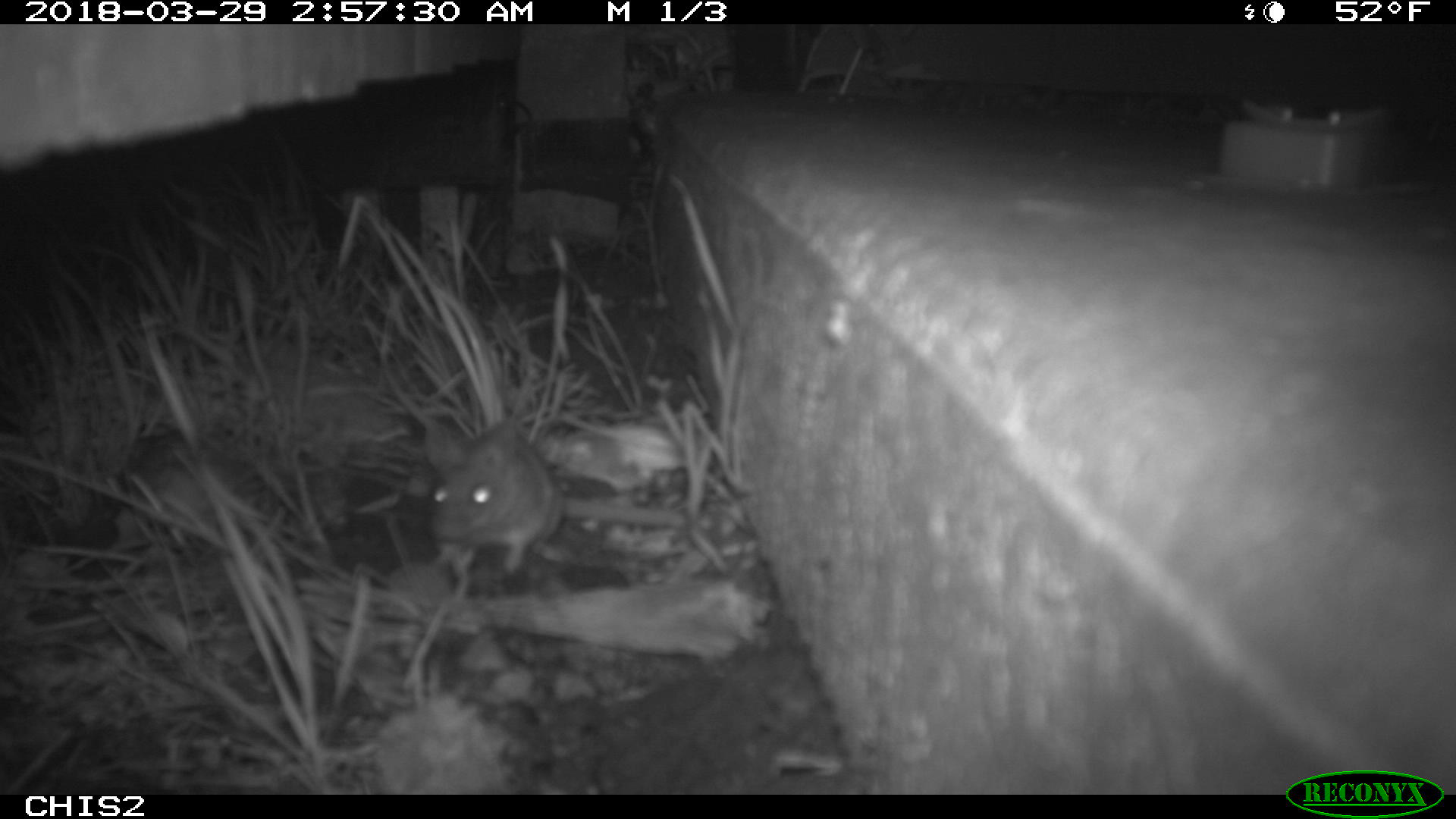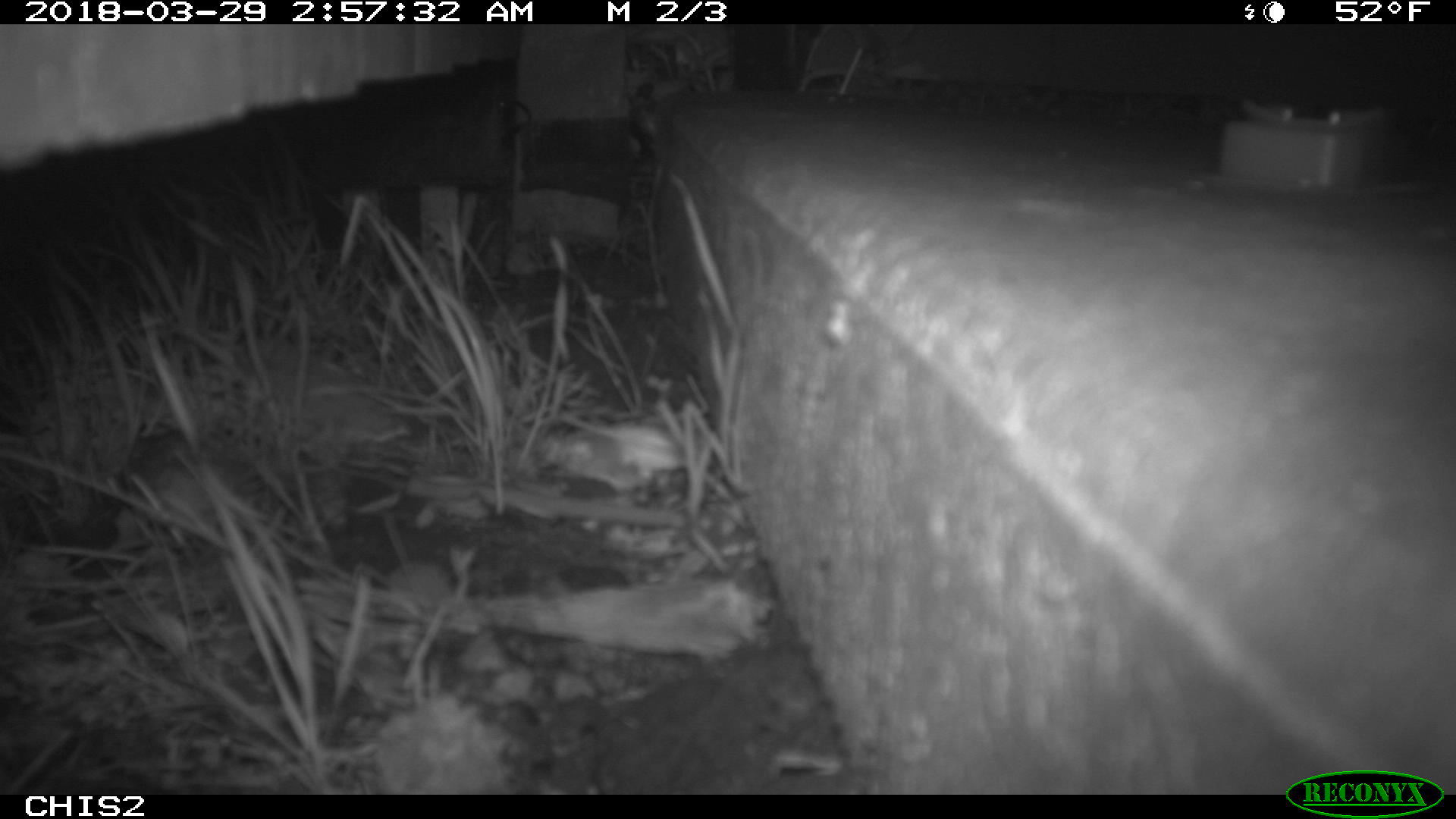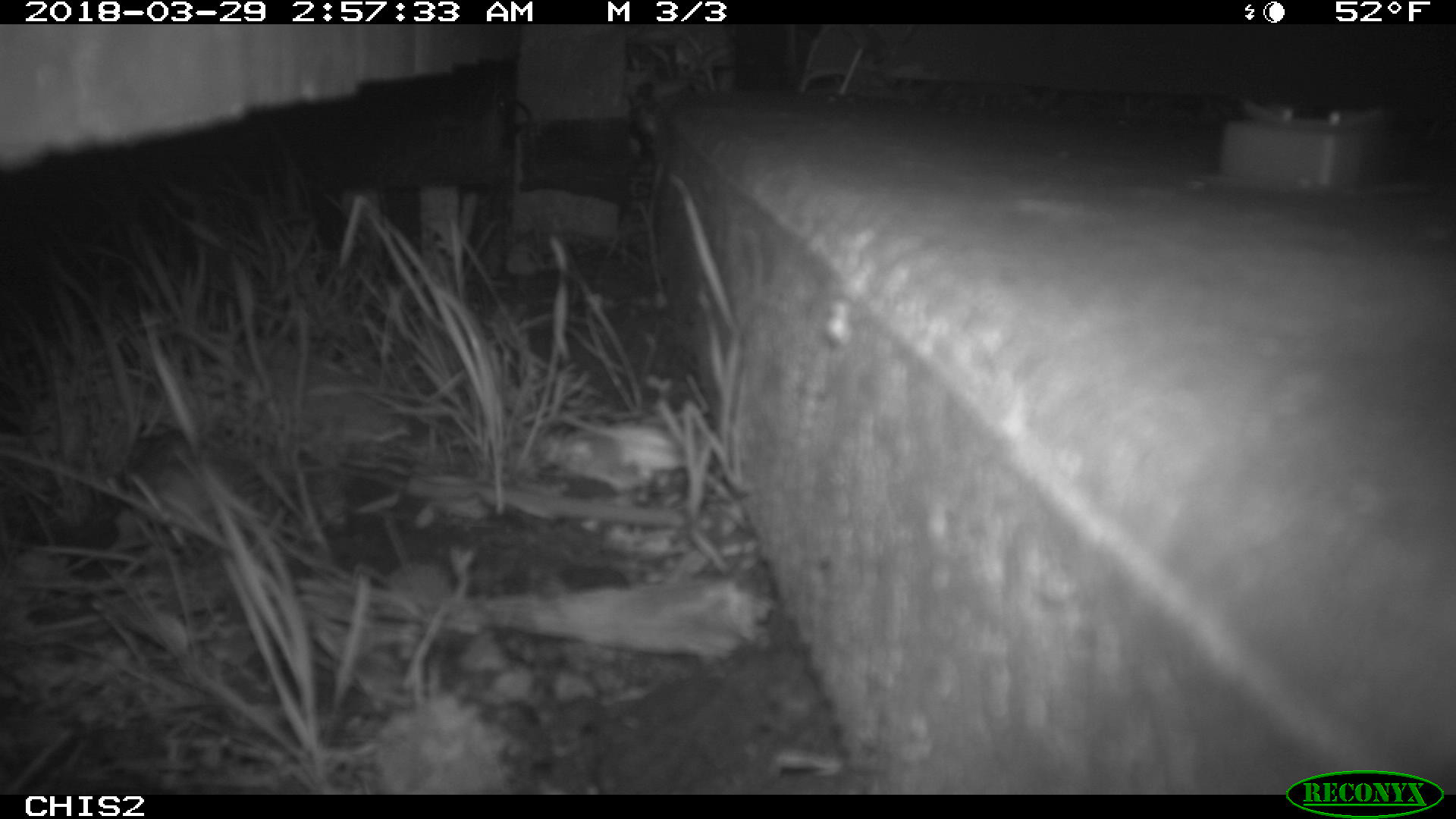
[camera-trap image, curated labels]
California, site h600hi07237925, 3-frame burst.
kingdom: Animalia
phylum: Chordata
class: Mammalia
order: Rodentia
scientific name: Rodentia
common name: rodent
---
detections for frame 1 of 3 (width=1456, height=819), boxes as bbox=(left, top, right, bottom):
rodent: bbox=(422, 414, 563, 577)